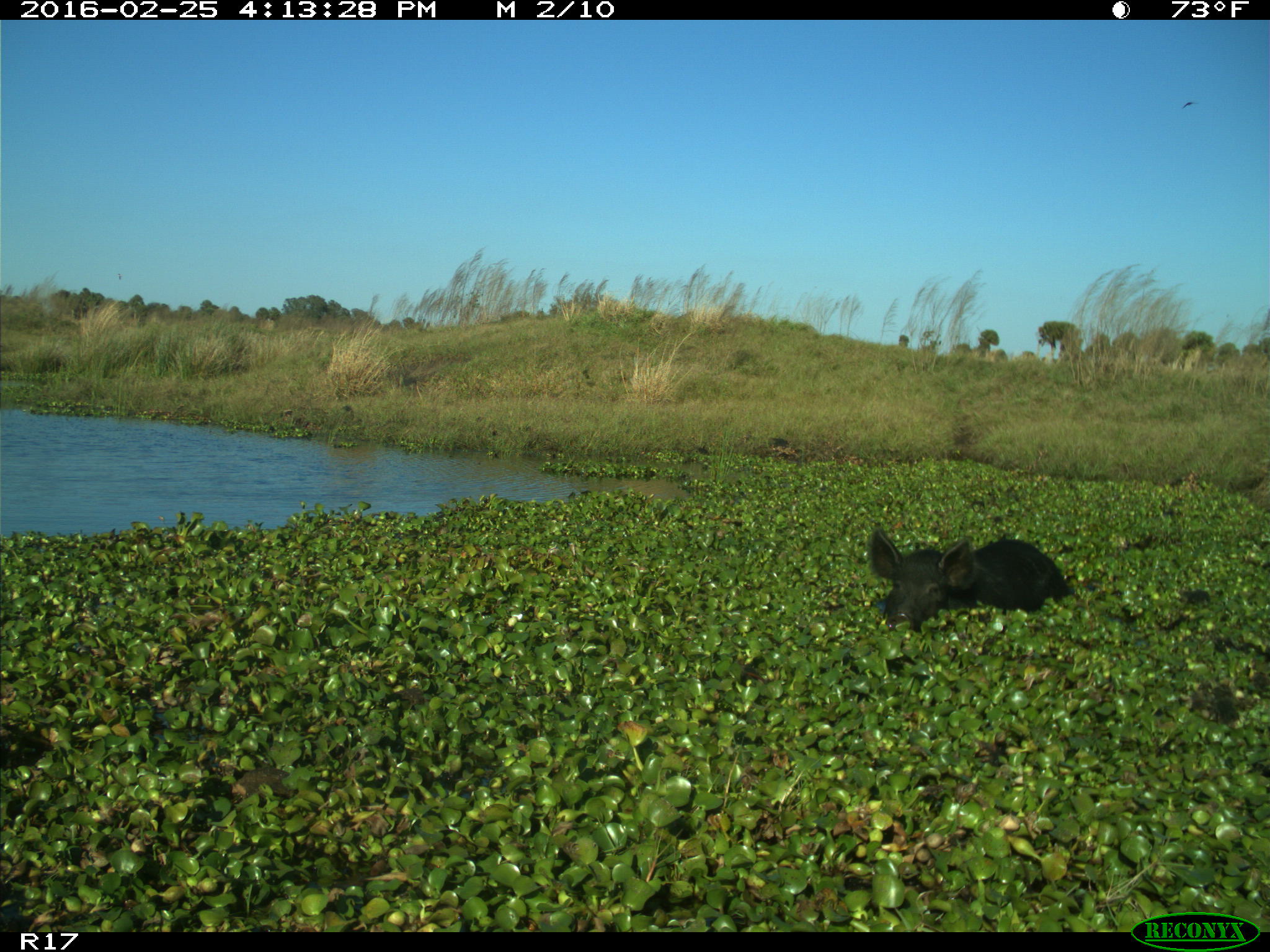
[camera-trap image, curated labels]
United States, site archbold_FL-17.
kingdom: Animalia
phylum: Chordata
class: Mammalia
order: Artiodactyla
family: Suidae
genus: Sus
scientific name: Sus scrofa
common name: wild boar